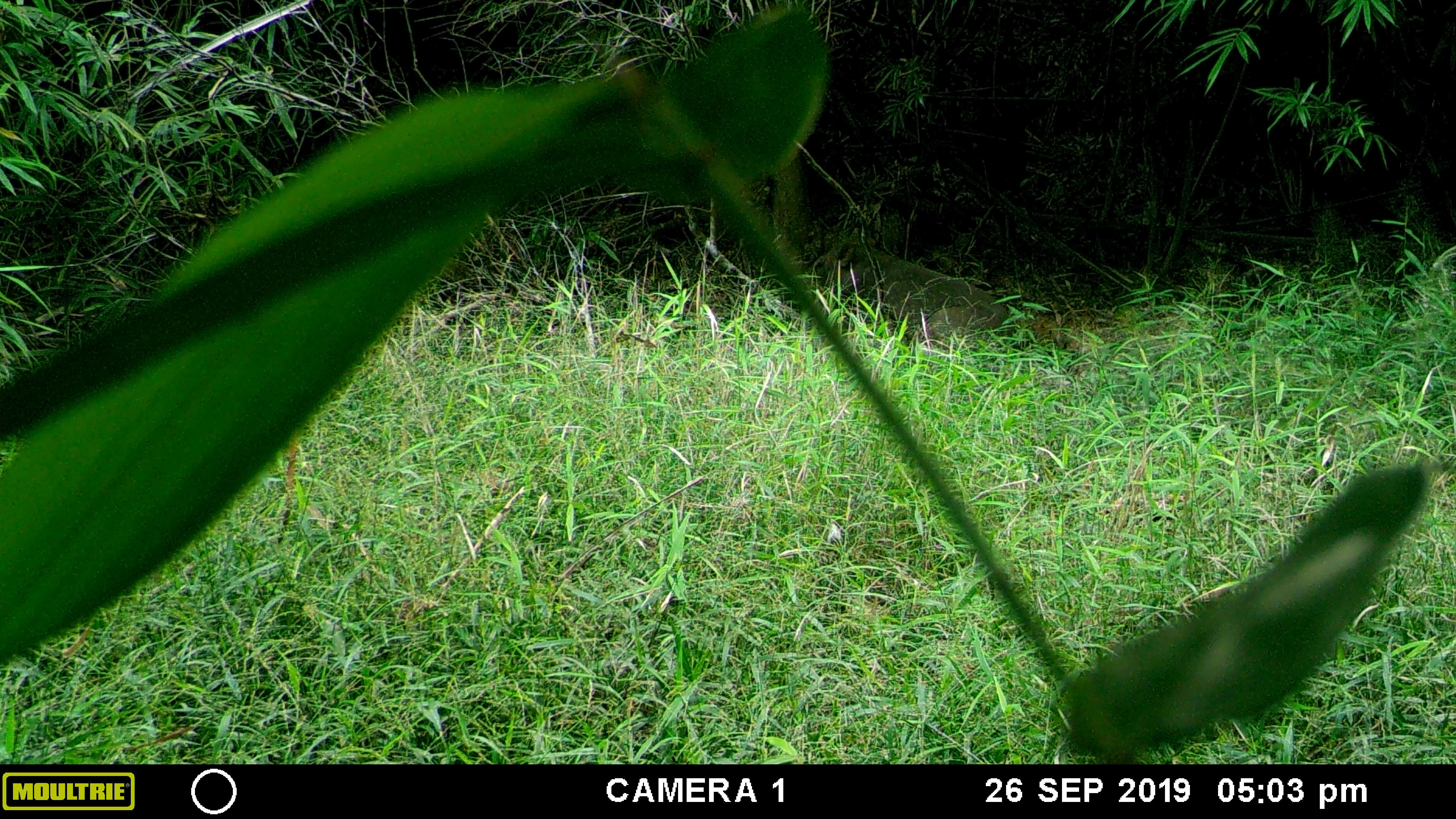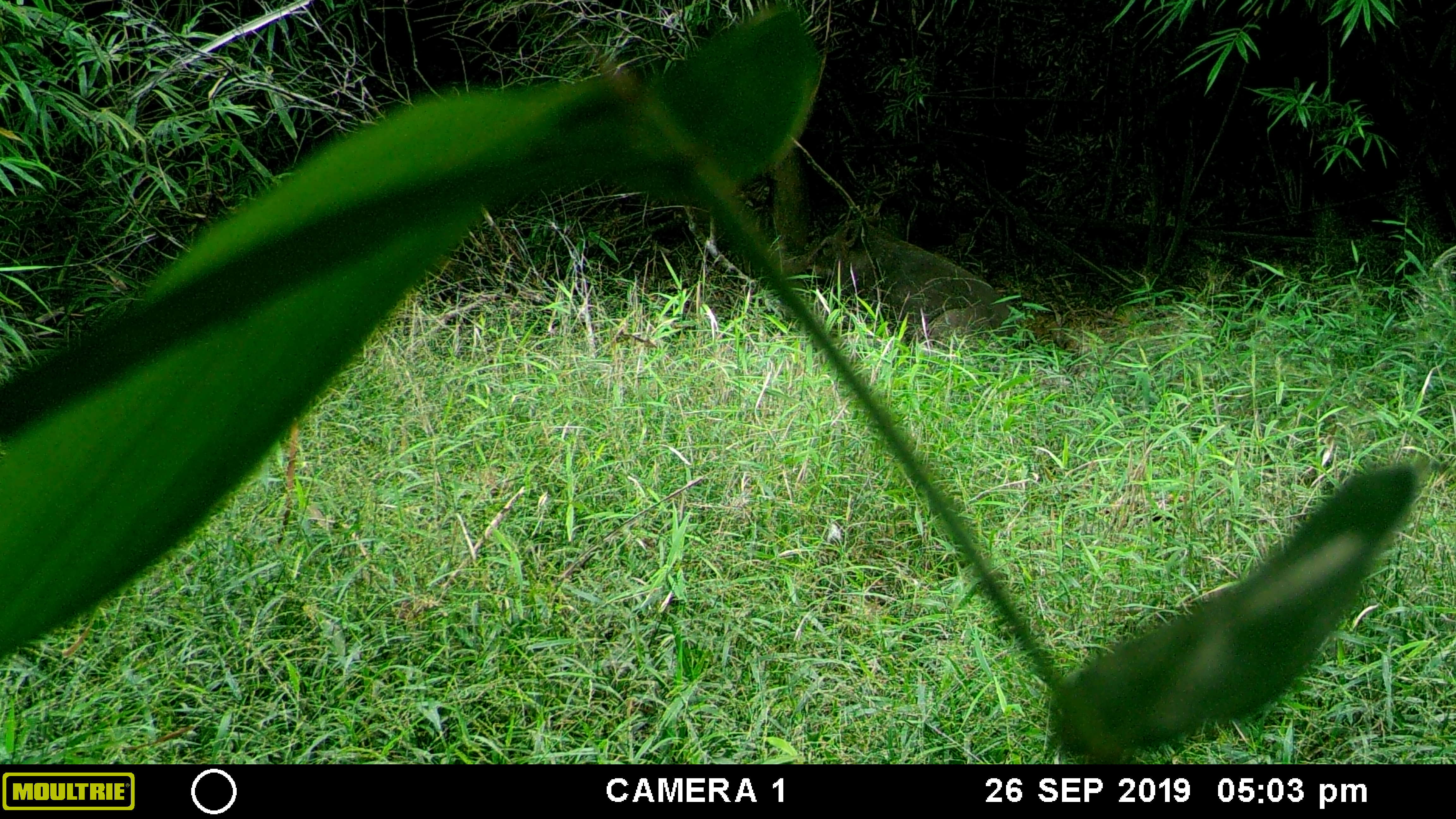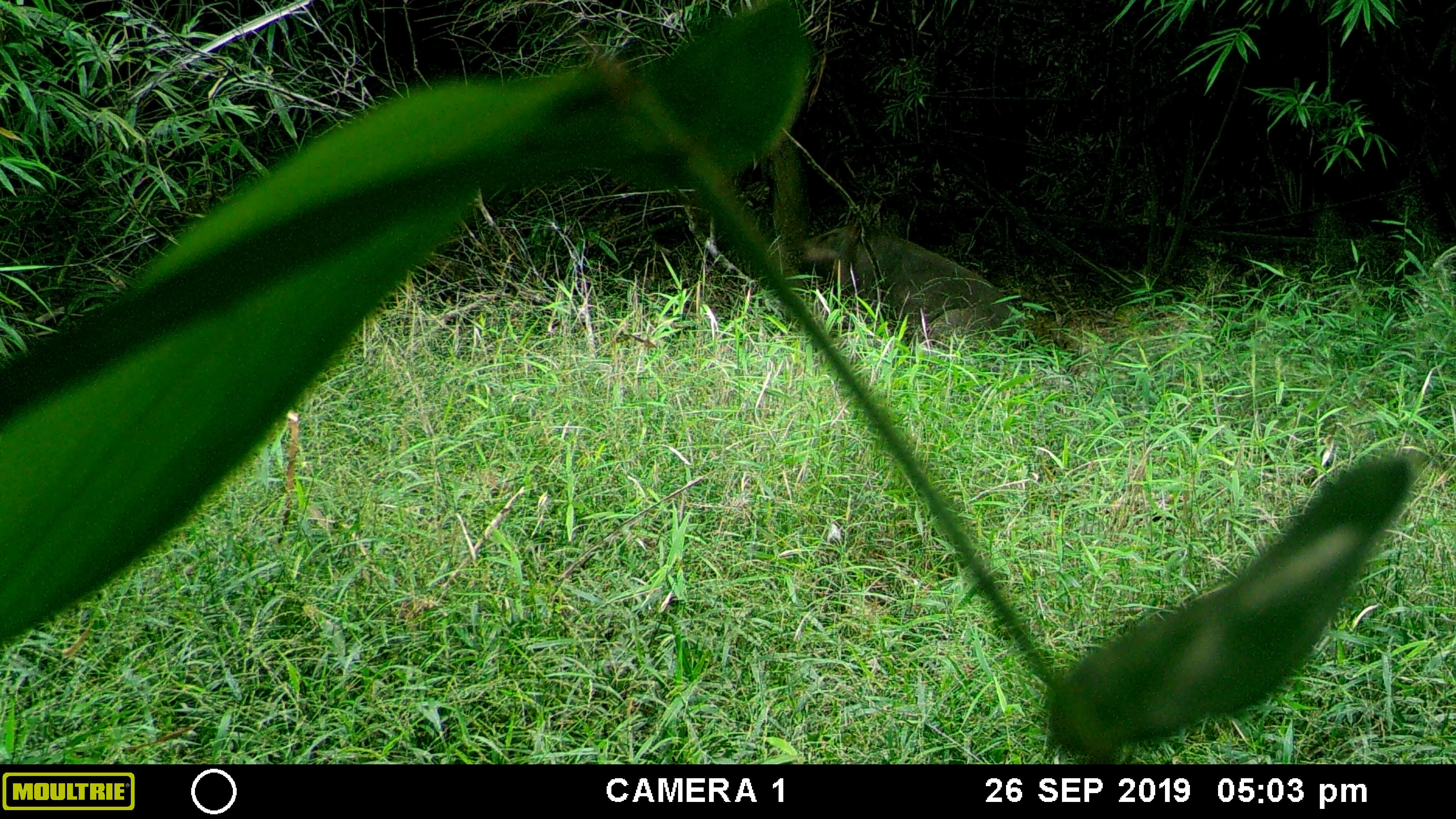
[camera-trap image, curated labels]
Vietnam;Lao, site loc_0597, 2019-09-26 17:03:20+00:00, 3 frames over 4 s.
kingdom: Animalia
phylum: Chordata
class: Mammalia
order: Artiodactyla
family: Suidae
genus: Sus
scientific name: Sus scrofa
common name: eurasian wild pig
Eurasian wild pig (Sus scrofa). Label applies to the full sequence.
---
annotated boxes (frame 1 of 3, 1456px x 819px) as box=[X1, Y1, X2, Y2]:
eurasian wild pig: box=[805, 240, 1018, 349]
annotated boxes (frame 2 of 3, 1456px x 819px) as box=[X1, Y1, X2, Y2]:
eurasian wild pig: box=[803, 217, 1018, 349]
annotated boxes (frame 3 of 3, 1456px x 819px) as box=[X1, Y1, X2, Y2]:
eurasian wild pig: box=[799, 222, 1017, 351]